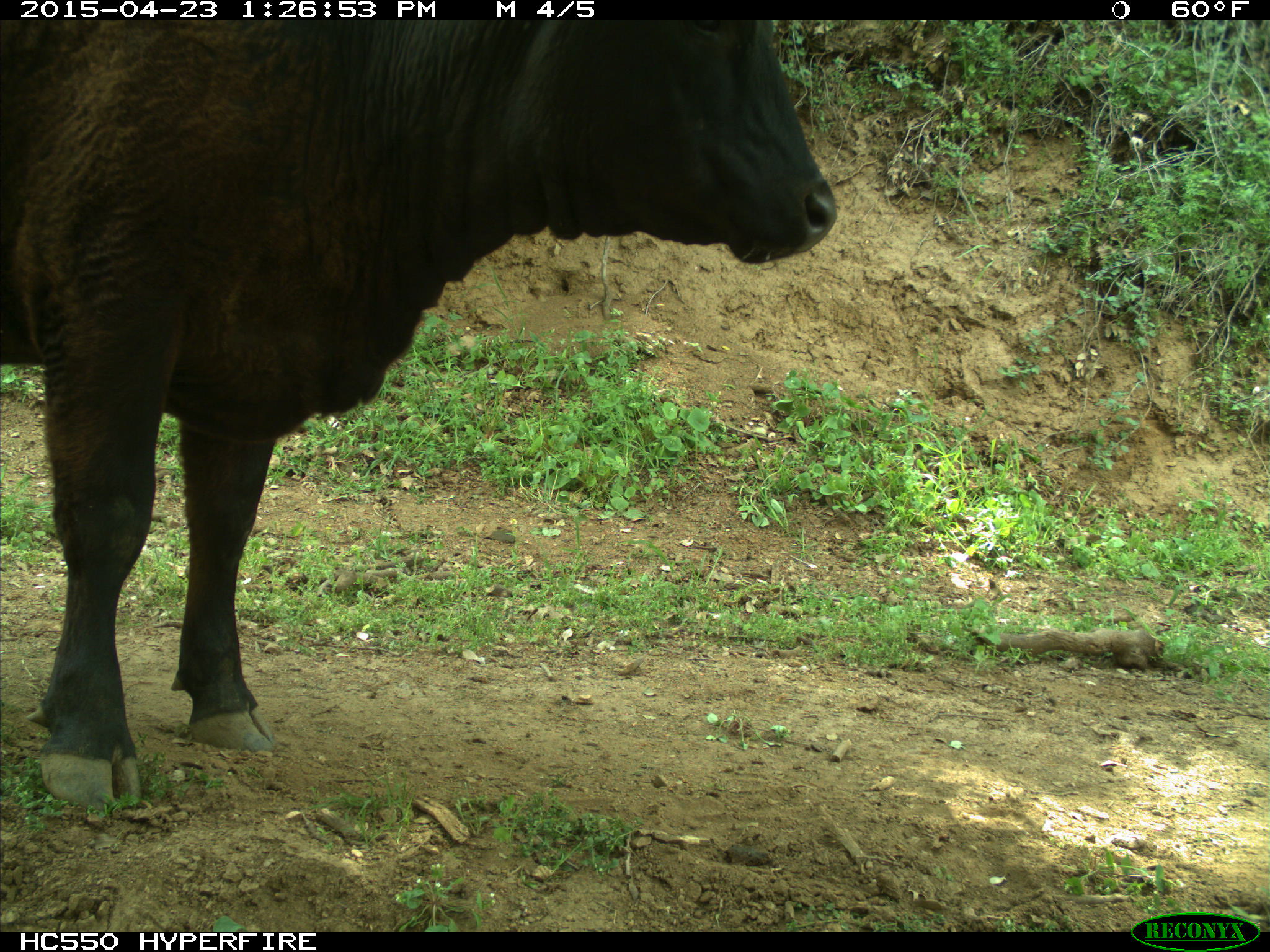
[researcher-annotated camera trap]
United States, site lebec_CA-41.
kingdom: Animalia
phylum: Chordata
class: Mammalia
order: Artiodactyla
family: Bovidae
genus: Bos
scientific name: Bos taurus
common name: domestic cow